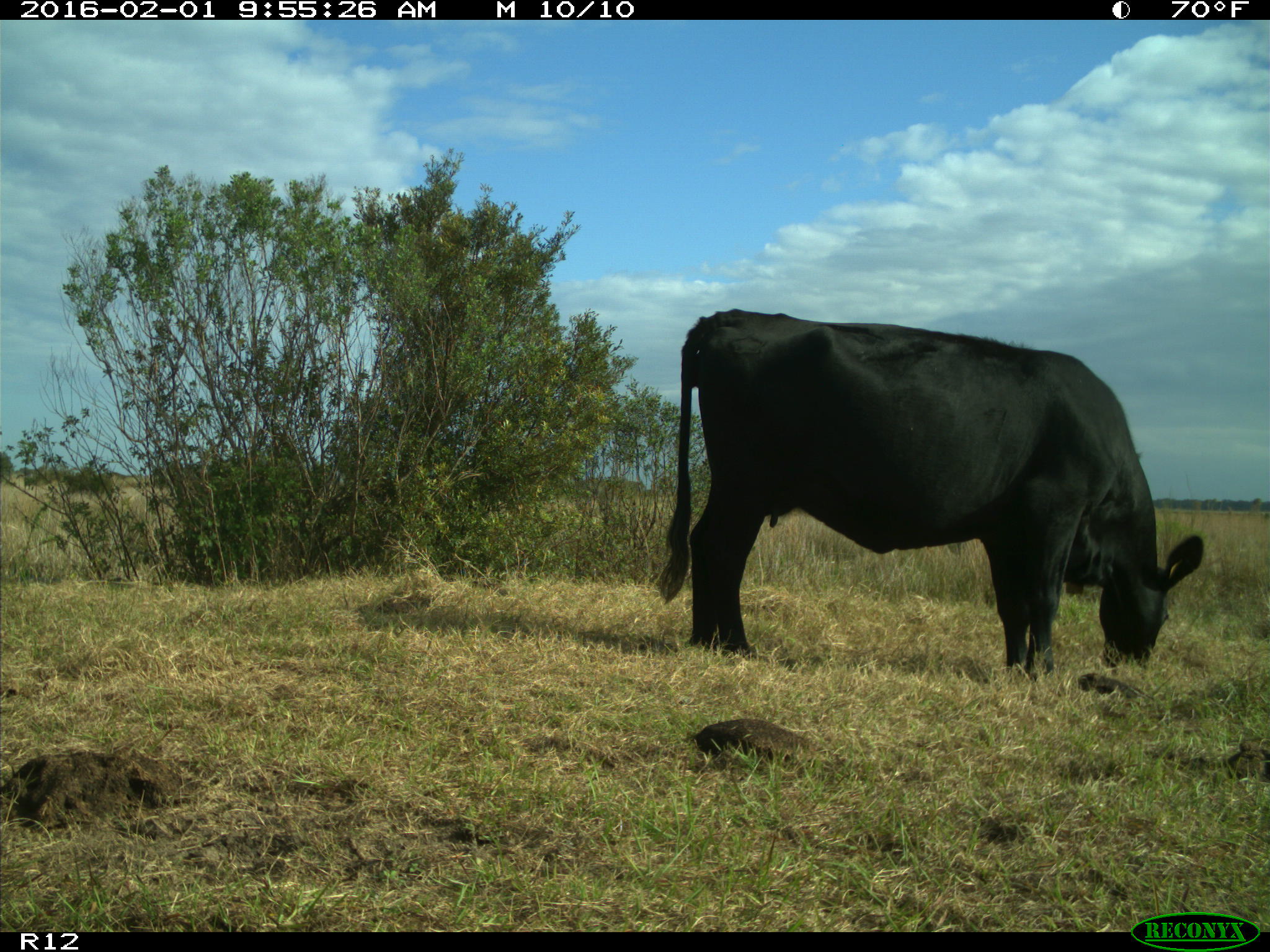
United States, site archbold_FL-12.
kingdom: Animalia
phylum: Chordata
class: Mammalia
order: Artiodactyla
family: Bovidae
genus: Bos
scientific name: Bos taurus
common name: domestic cow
Bos taurus (domestic cow).